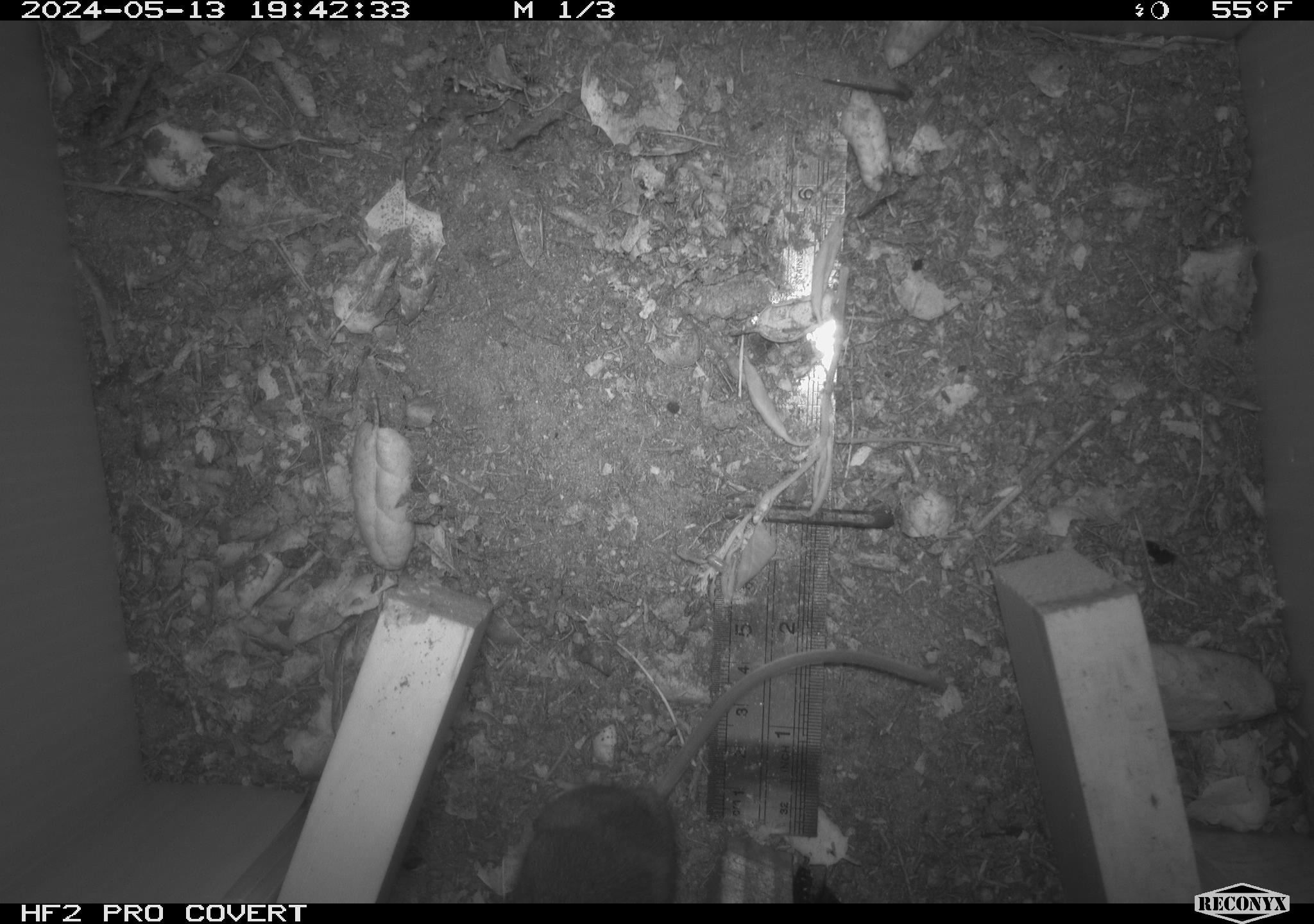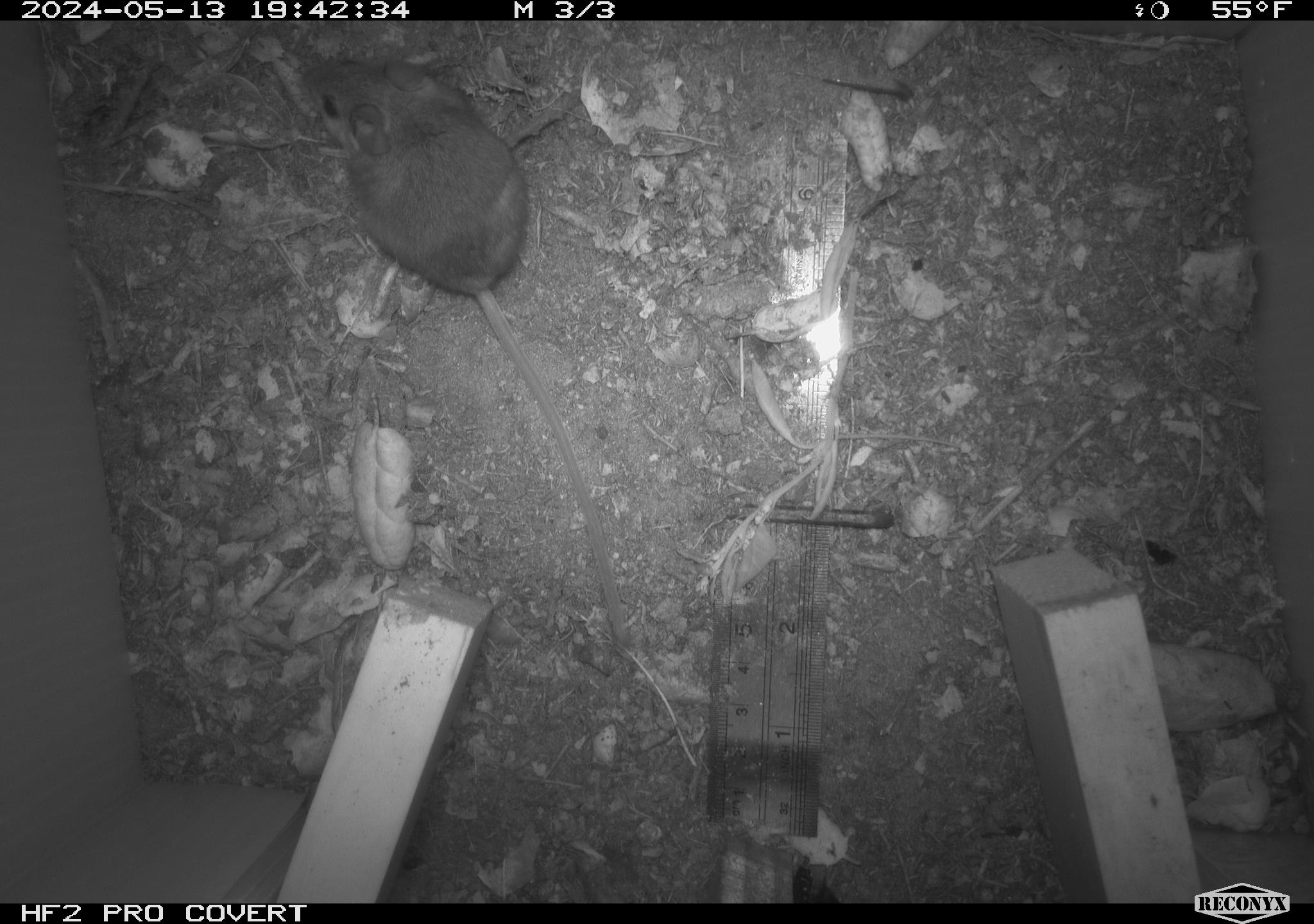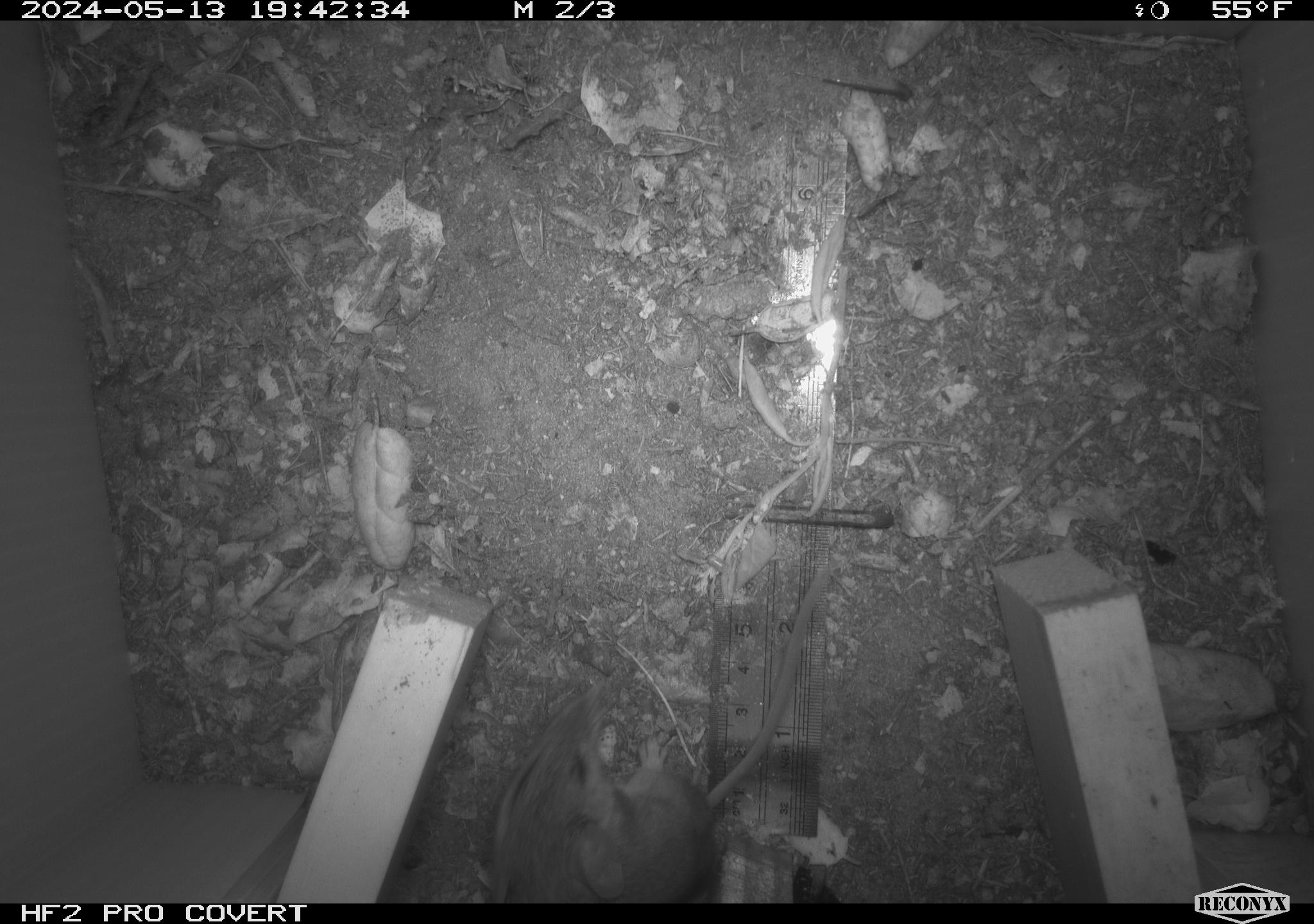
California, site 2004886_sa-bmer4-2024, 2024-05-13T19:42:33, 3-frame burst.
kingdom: Animalia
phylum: Chordata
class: Mammalia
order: Rodentia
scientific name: Rodentia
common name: mouse species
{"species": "mouse species (Rodentia)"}